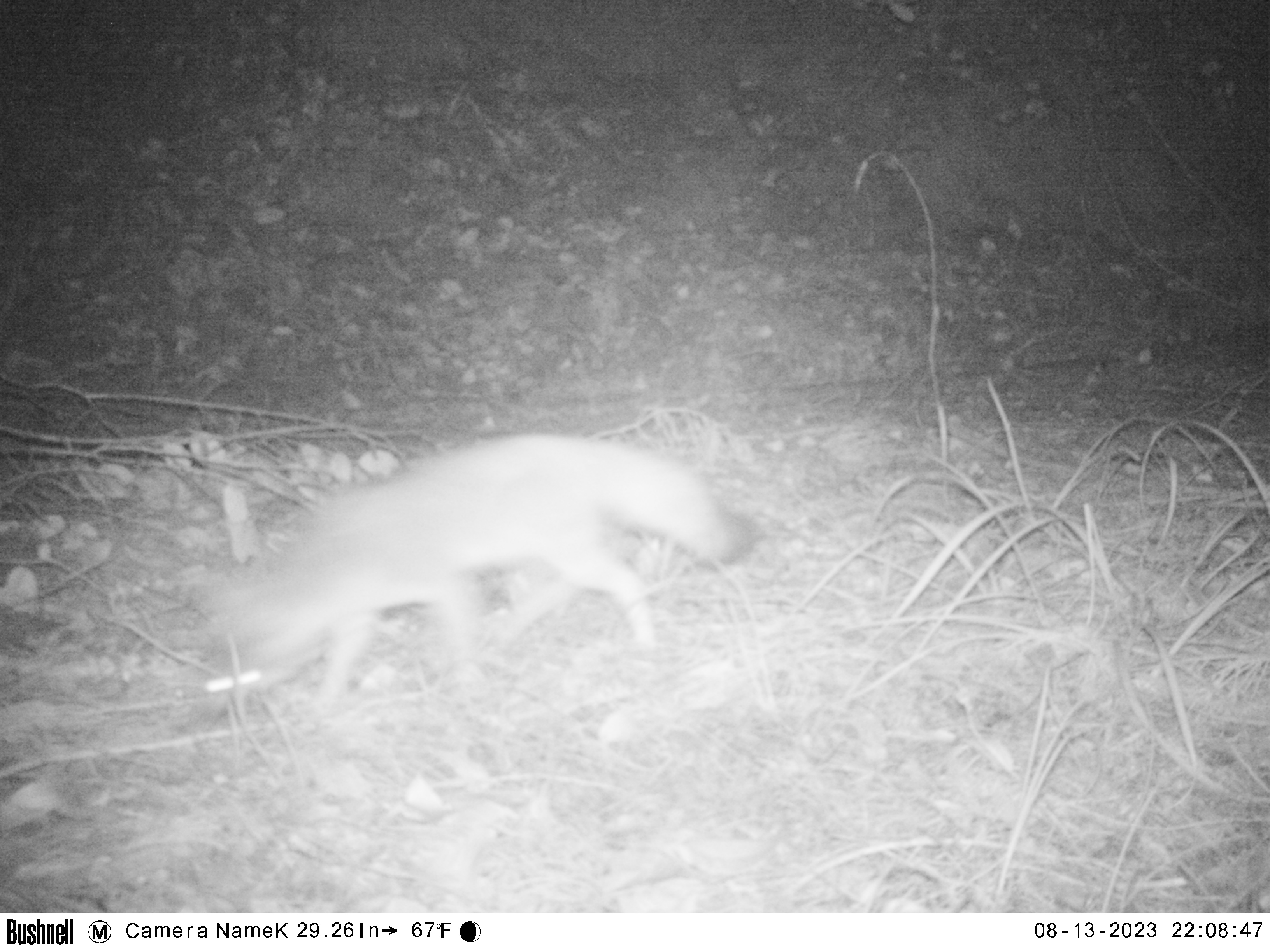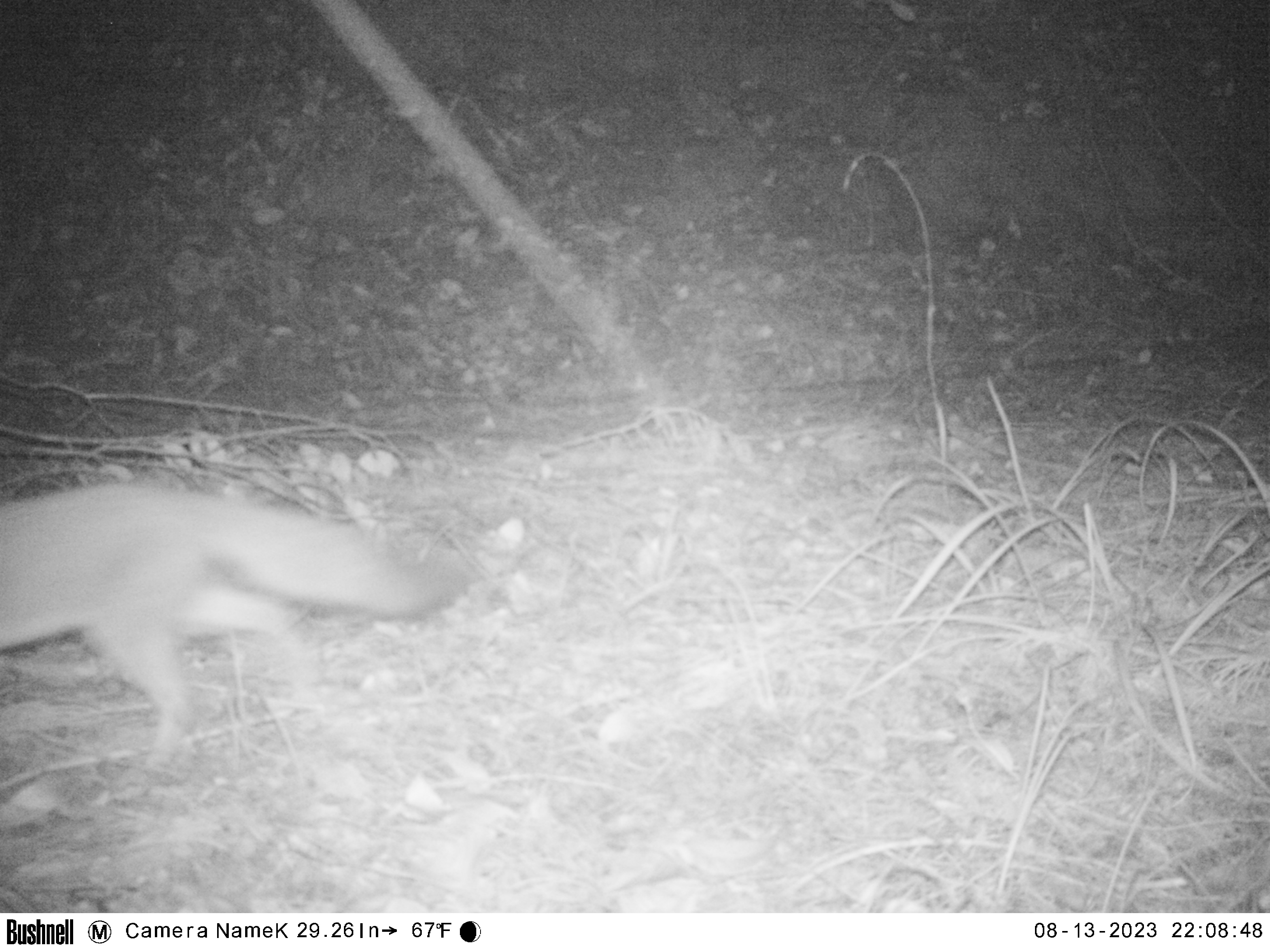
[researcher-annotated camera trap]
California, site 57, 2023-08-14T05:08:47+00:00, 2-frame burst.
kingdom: Animalia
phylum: Chordata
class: Mammalia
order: Carnivora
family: Canidae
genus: Urocyon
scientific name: Urocyon cinereoargenteus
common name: gray fox